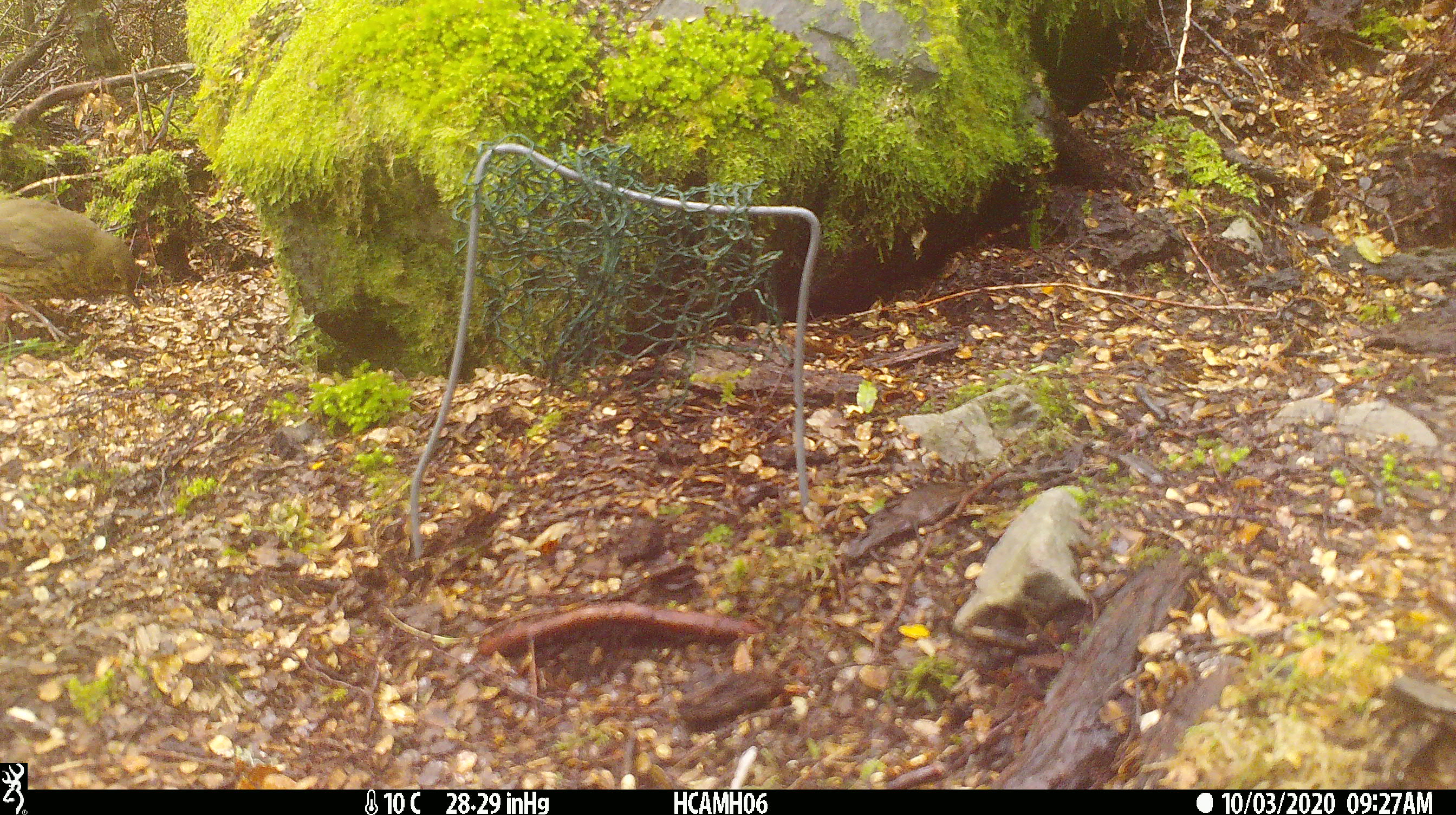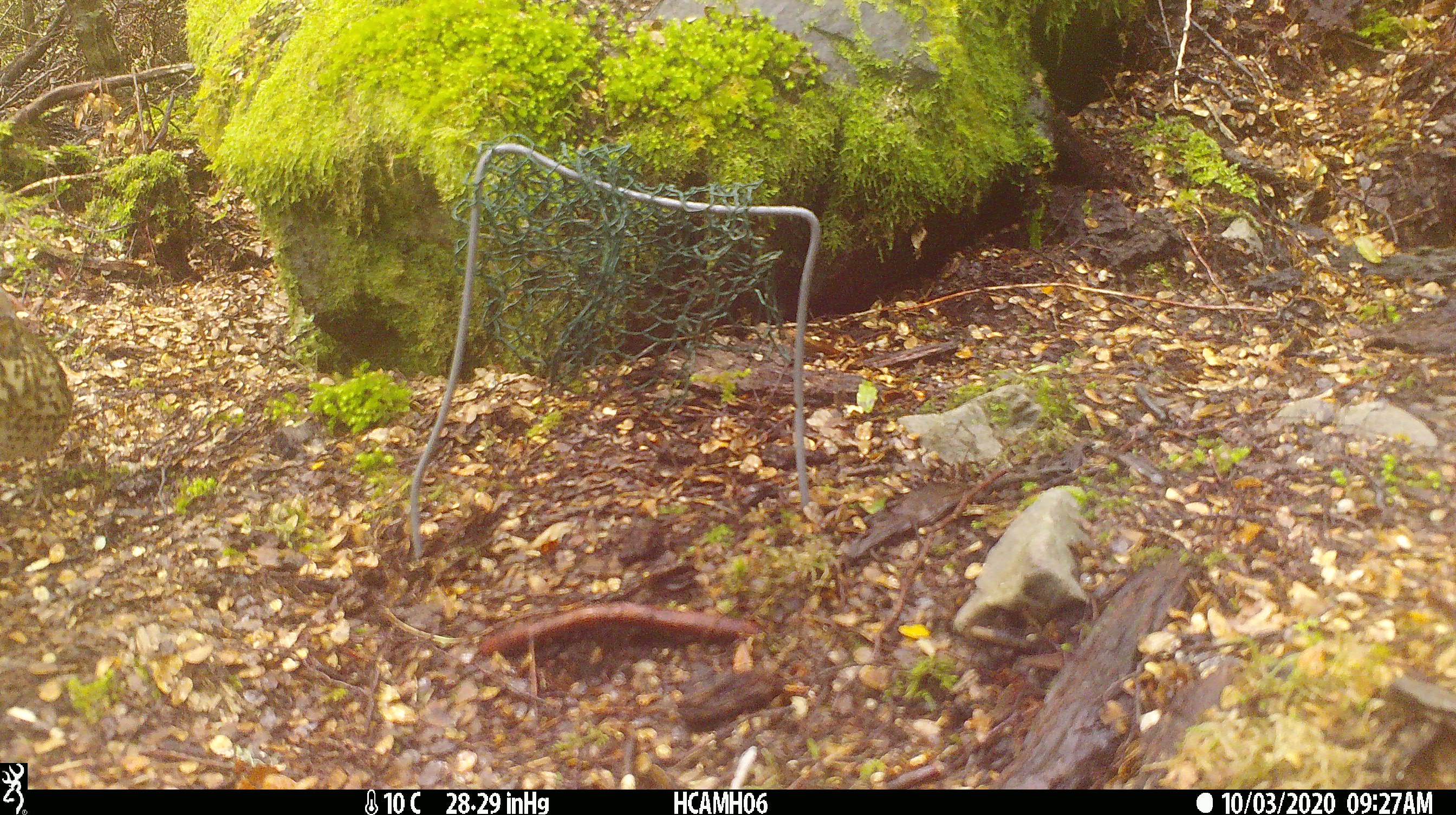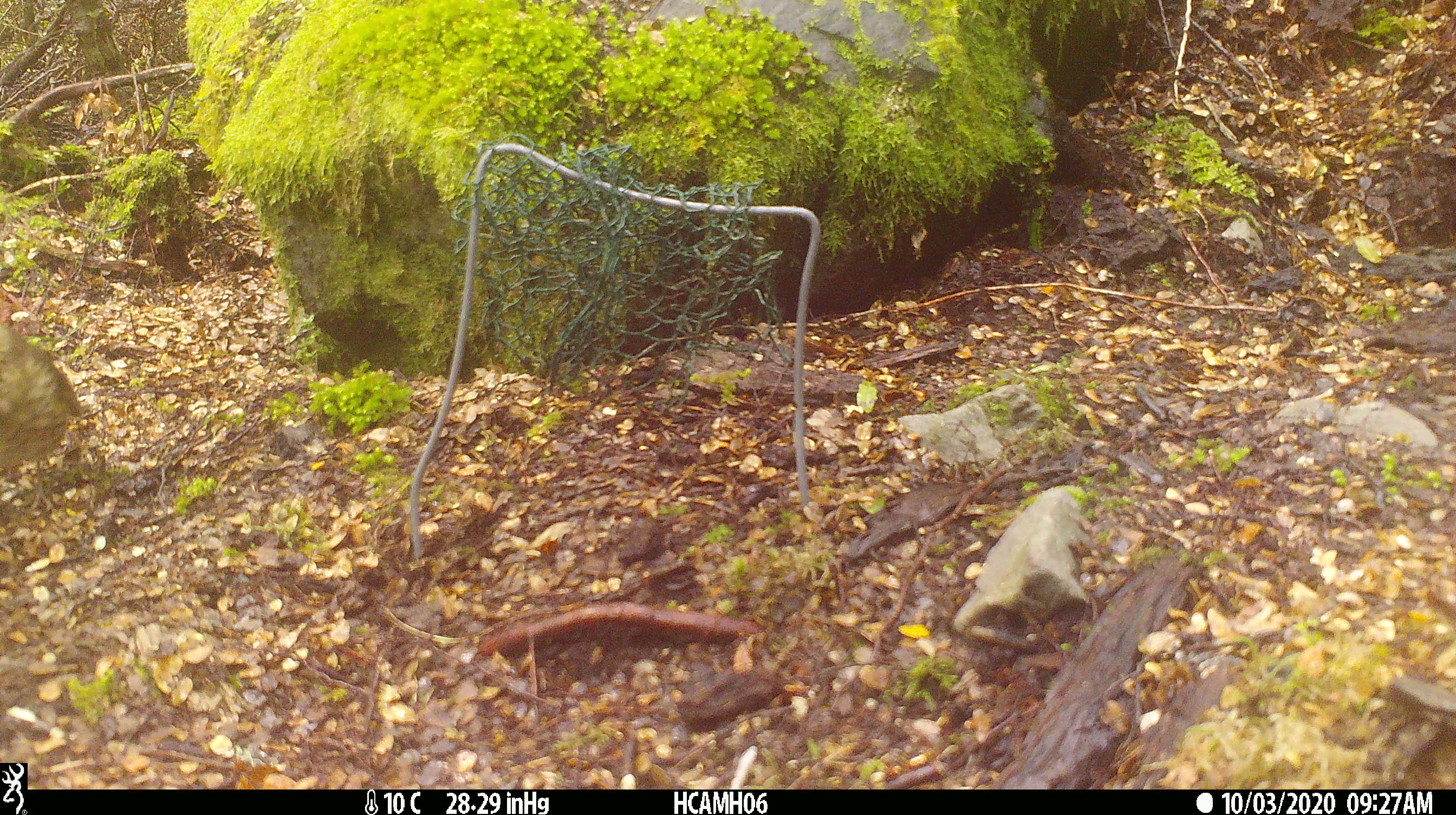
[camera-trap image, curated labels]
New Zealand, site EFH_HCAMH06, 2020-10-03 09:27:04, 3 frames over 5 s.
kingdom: Animalia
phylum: Chordata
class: Aves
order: Passeriformes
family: Turdidae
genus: Turdus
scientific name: Turdus philomelos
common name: song thrush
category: thrush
Thrush (song thrush) (Turdus philomelos).